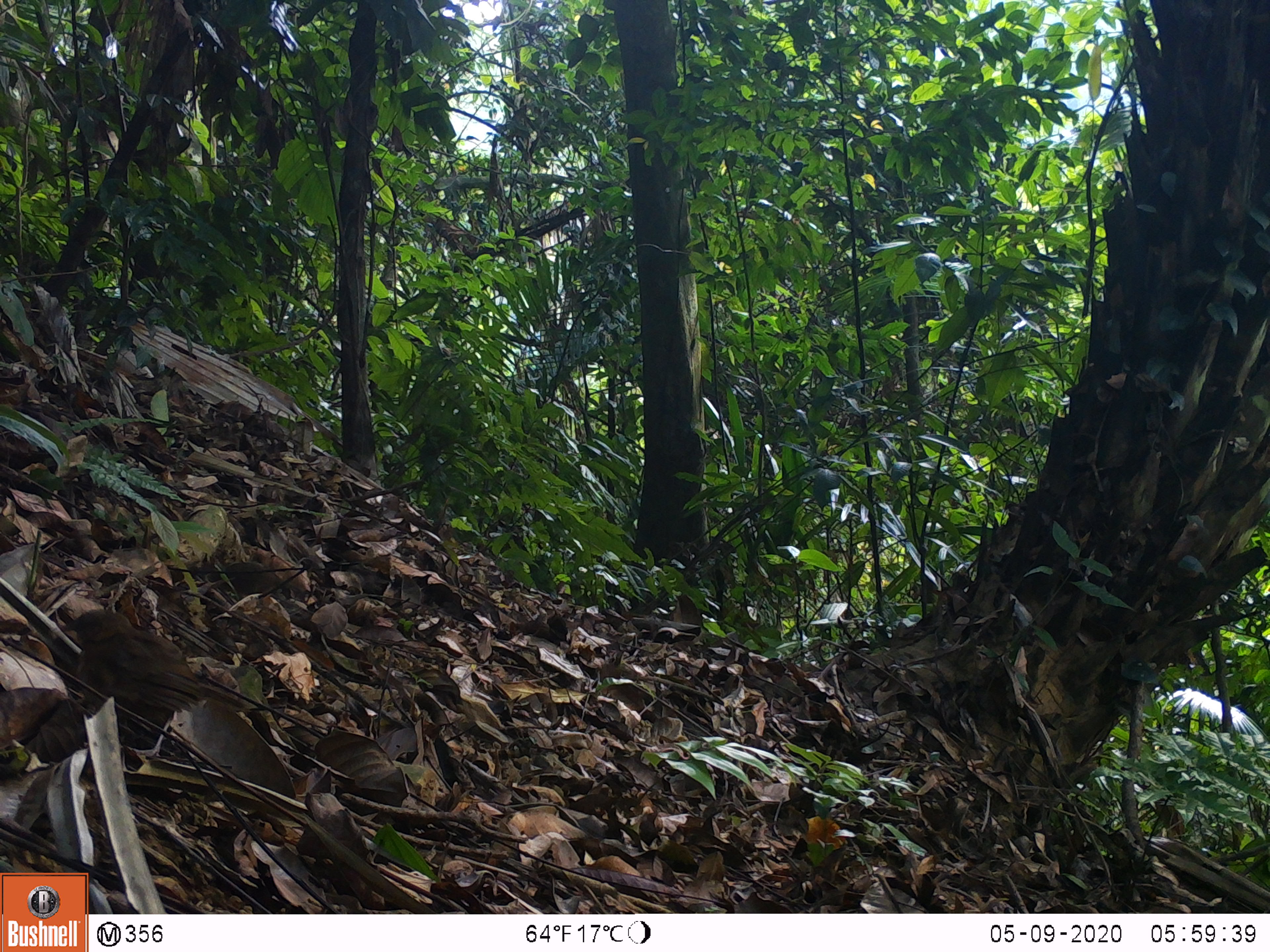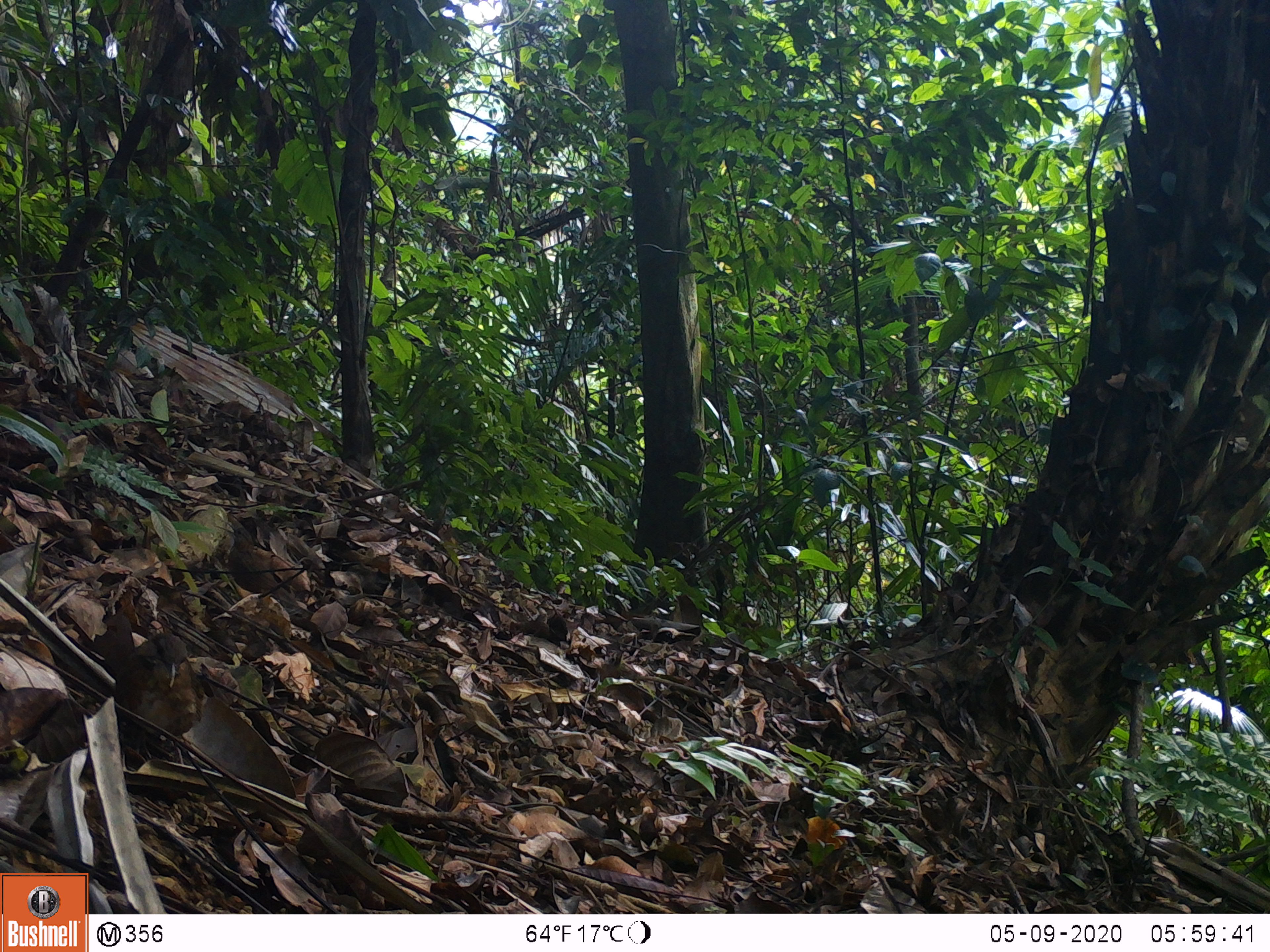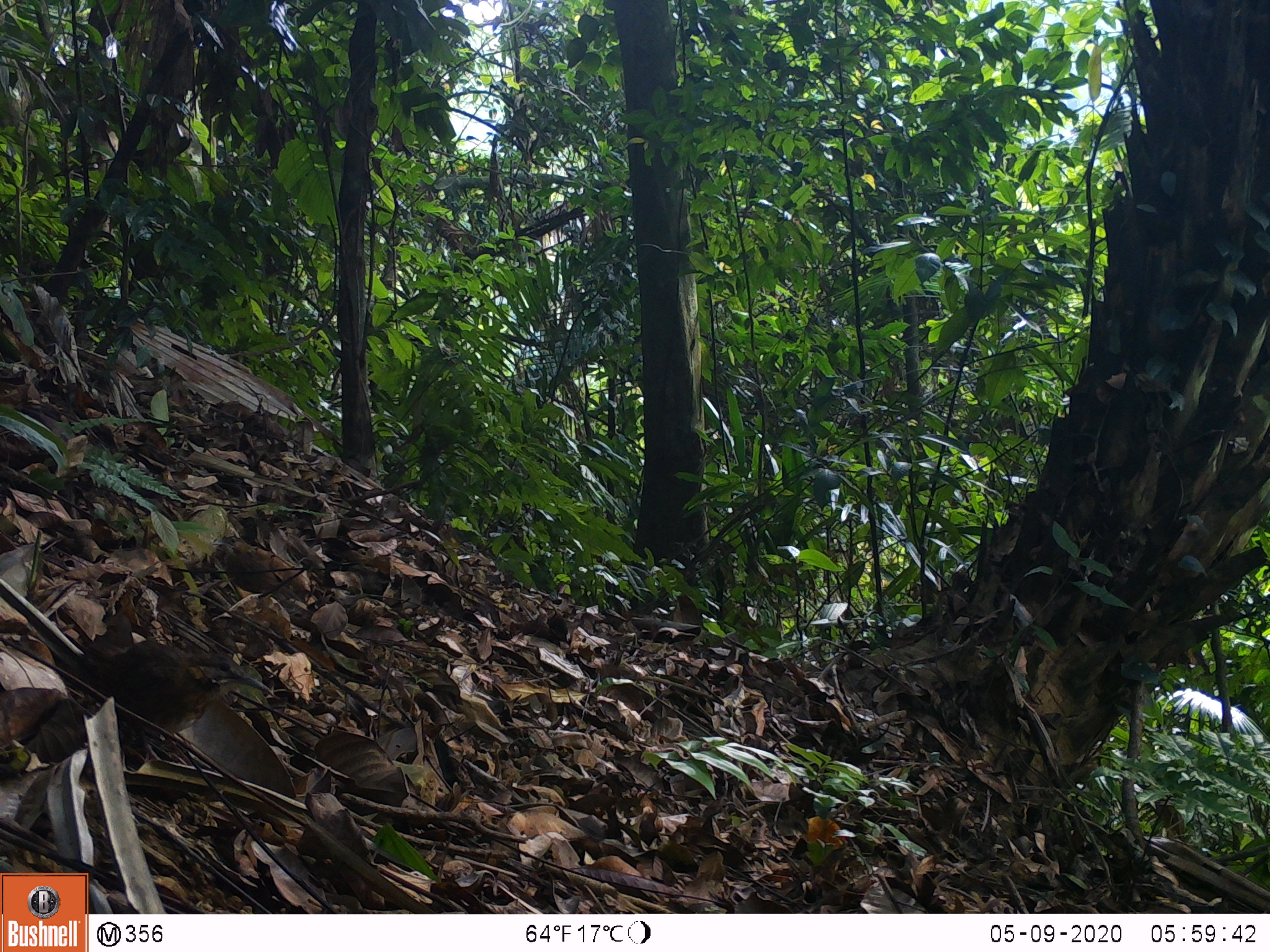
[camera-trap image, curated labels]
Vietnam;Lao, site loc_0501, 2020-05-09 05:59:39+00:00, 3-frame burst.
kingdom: Animalia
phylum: Chordata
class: Aves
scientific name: Aves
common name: bird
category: unidentified bird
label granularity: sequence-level